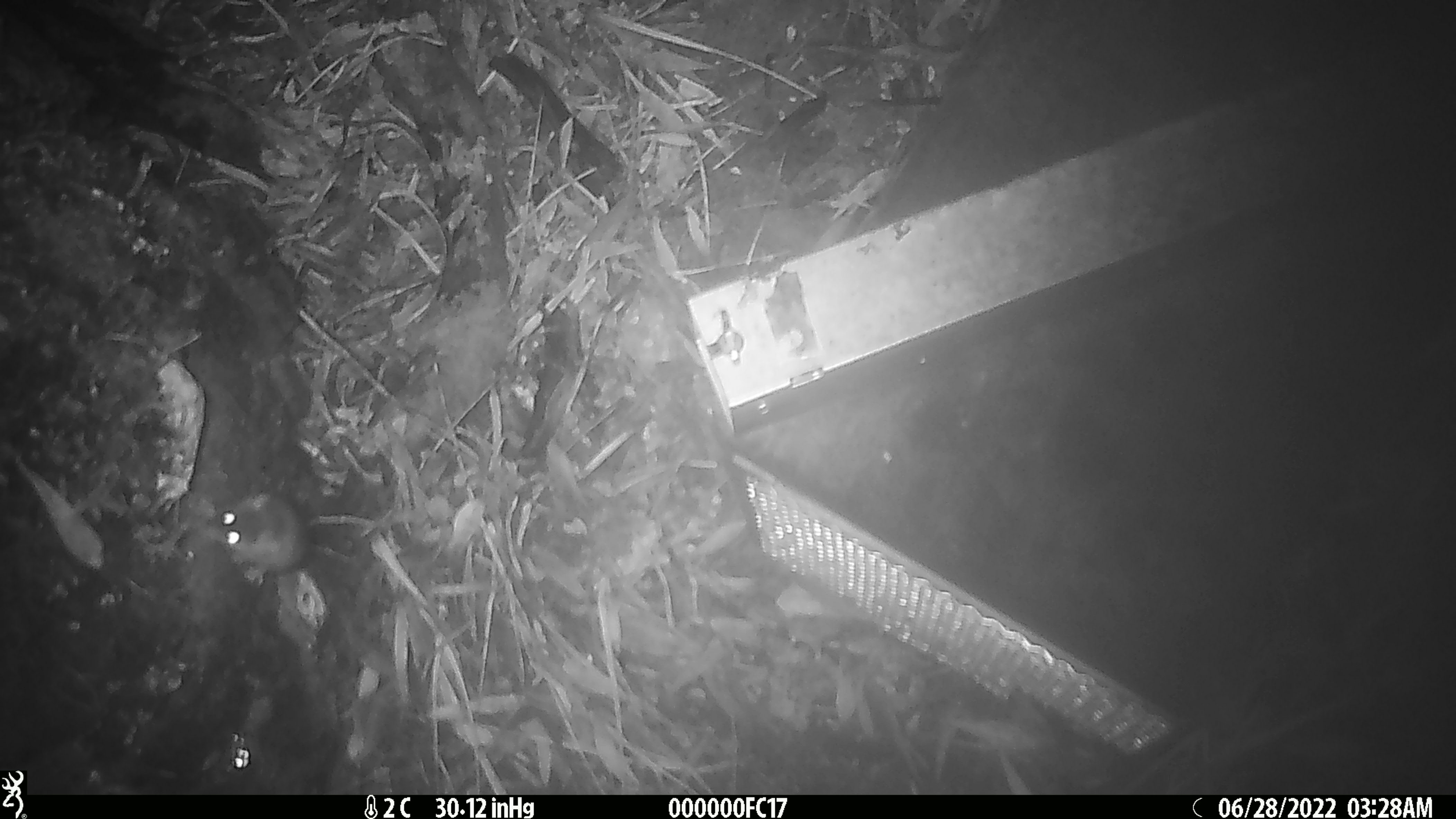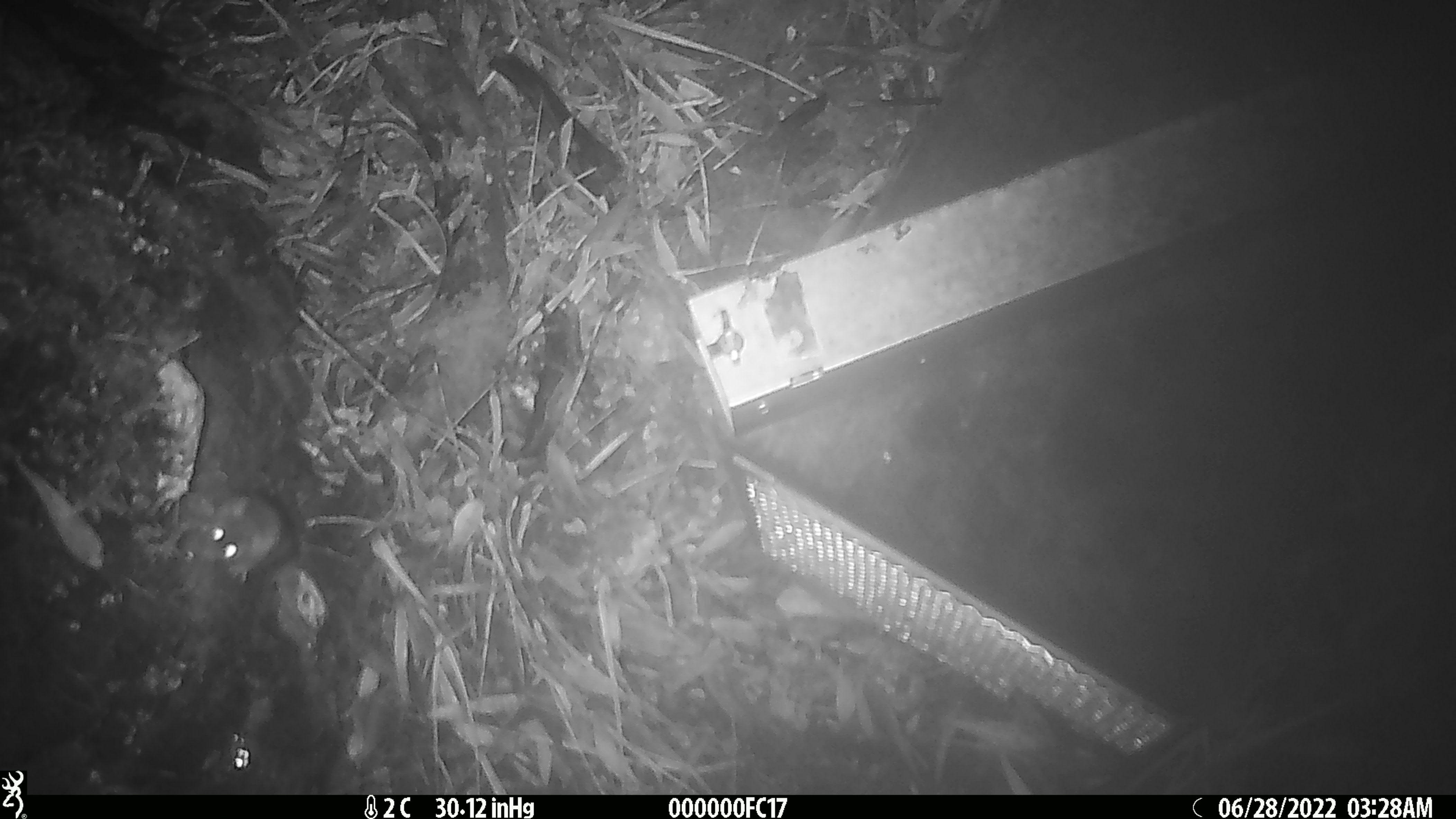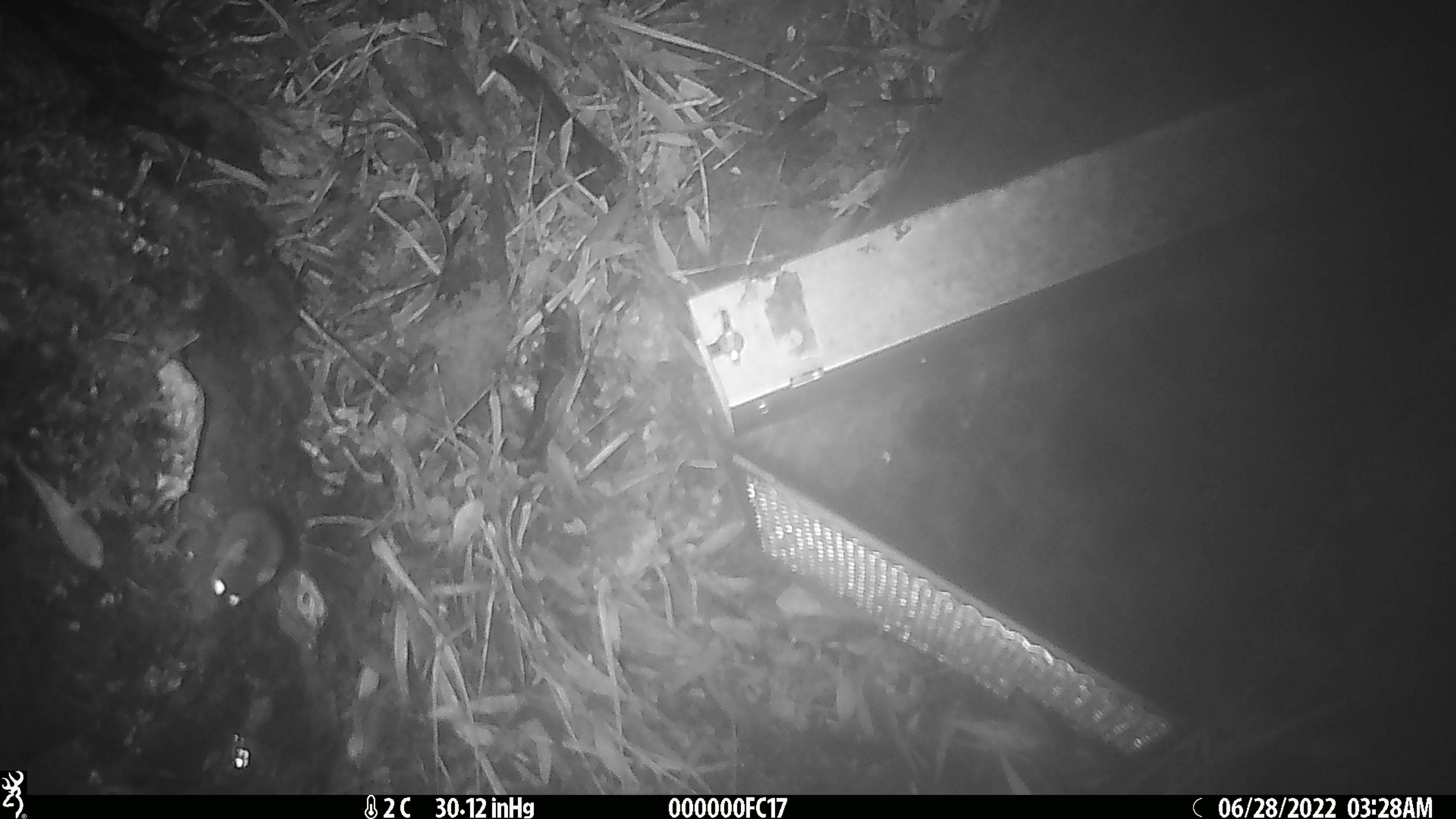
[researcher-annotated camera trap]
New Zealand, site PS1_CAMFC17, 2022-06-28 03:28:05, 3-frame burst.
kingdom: Animalia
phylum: Chordata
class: Mammalia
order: Rodentia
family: Muridae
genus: Mus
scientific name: Mus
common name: mouse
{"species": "mouse (Mus)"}